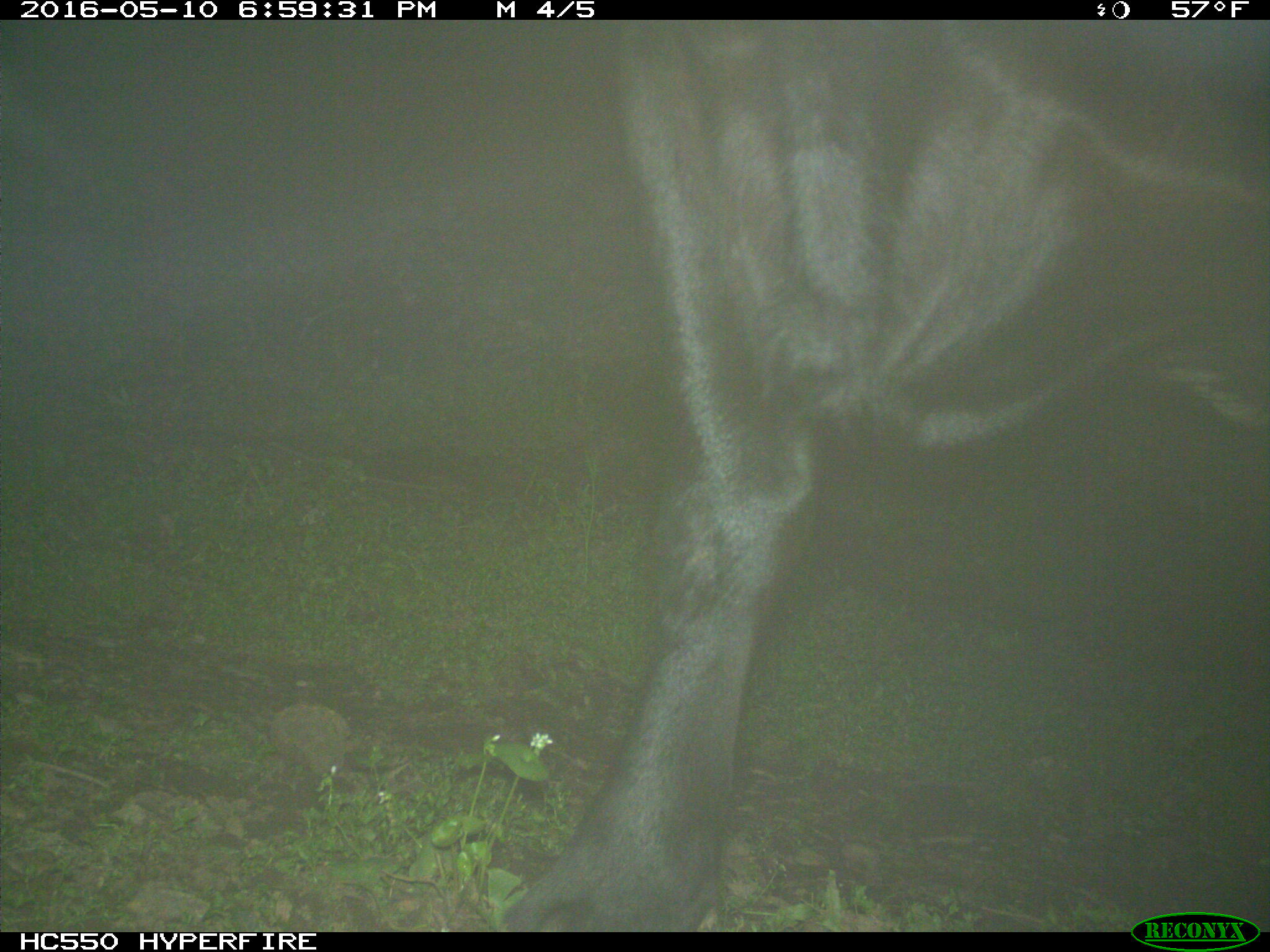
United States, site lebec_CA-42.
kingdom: Animalia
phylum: Chordata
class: Mammalia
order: Artiodactyla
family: Bovidae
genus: Bos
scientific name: Bos taurus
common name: domestic cow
Bos taurus (domestic cow).